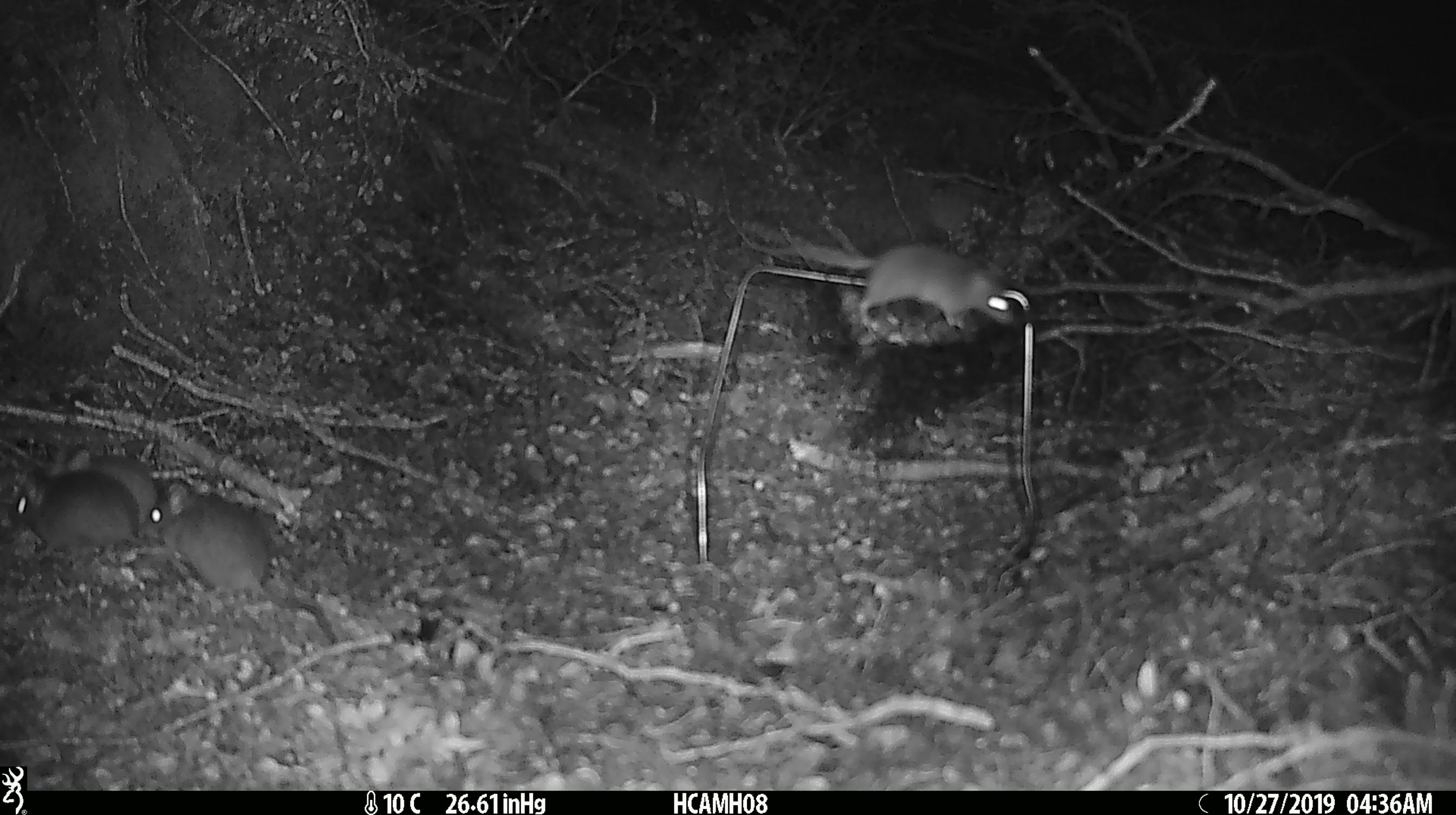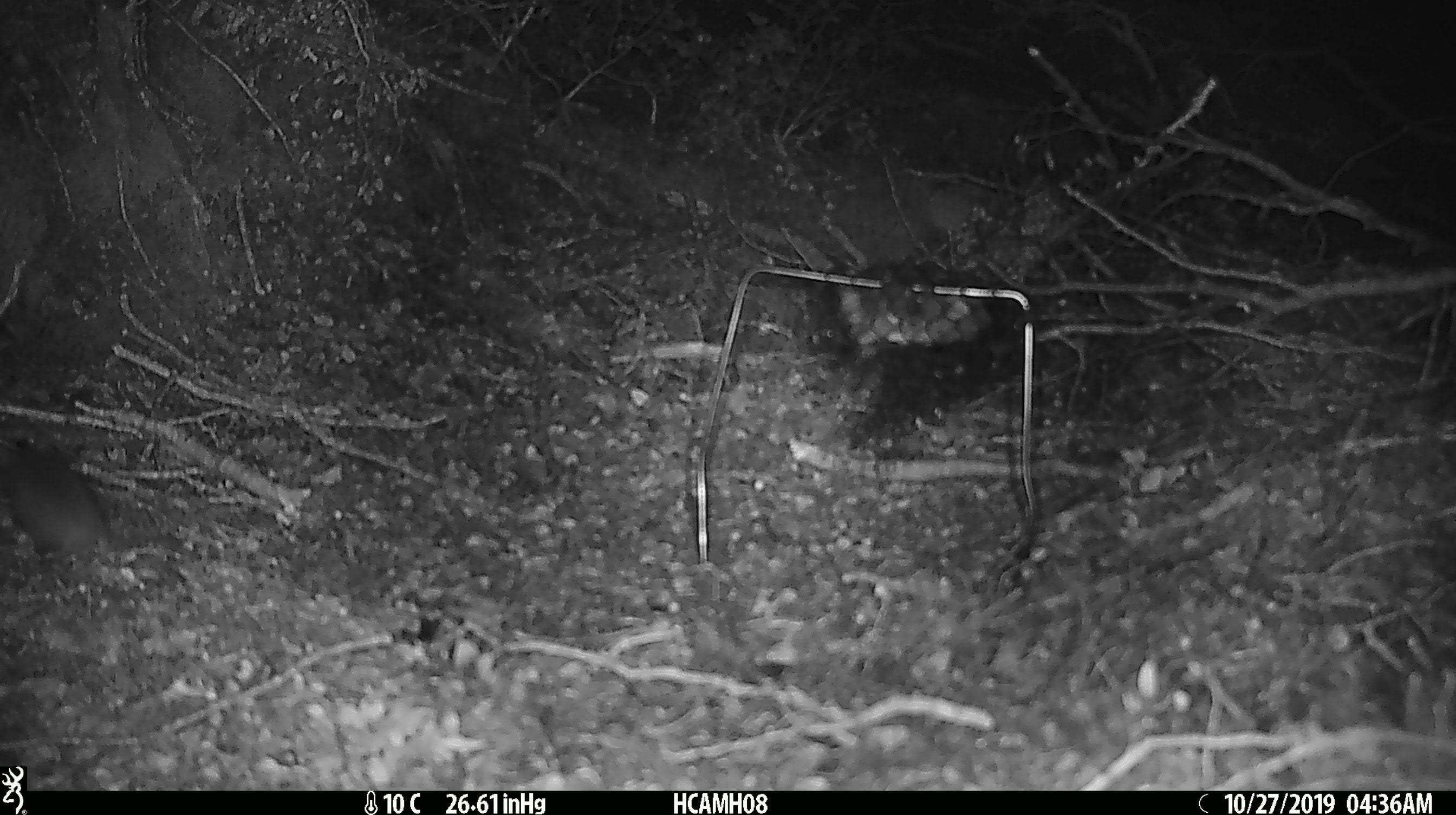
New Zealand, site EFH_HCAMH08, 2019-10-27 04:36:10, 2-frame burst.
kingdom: Animalia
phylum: Chordata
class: Mammalia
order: Rodentia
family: Muridae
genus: Mus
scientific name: Mus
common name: mouse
Mouse (Mus).